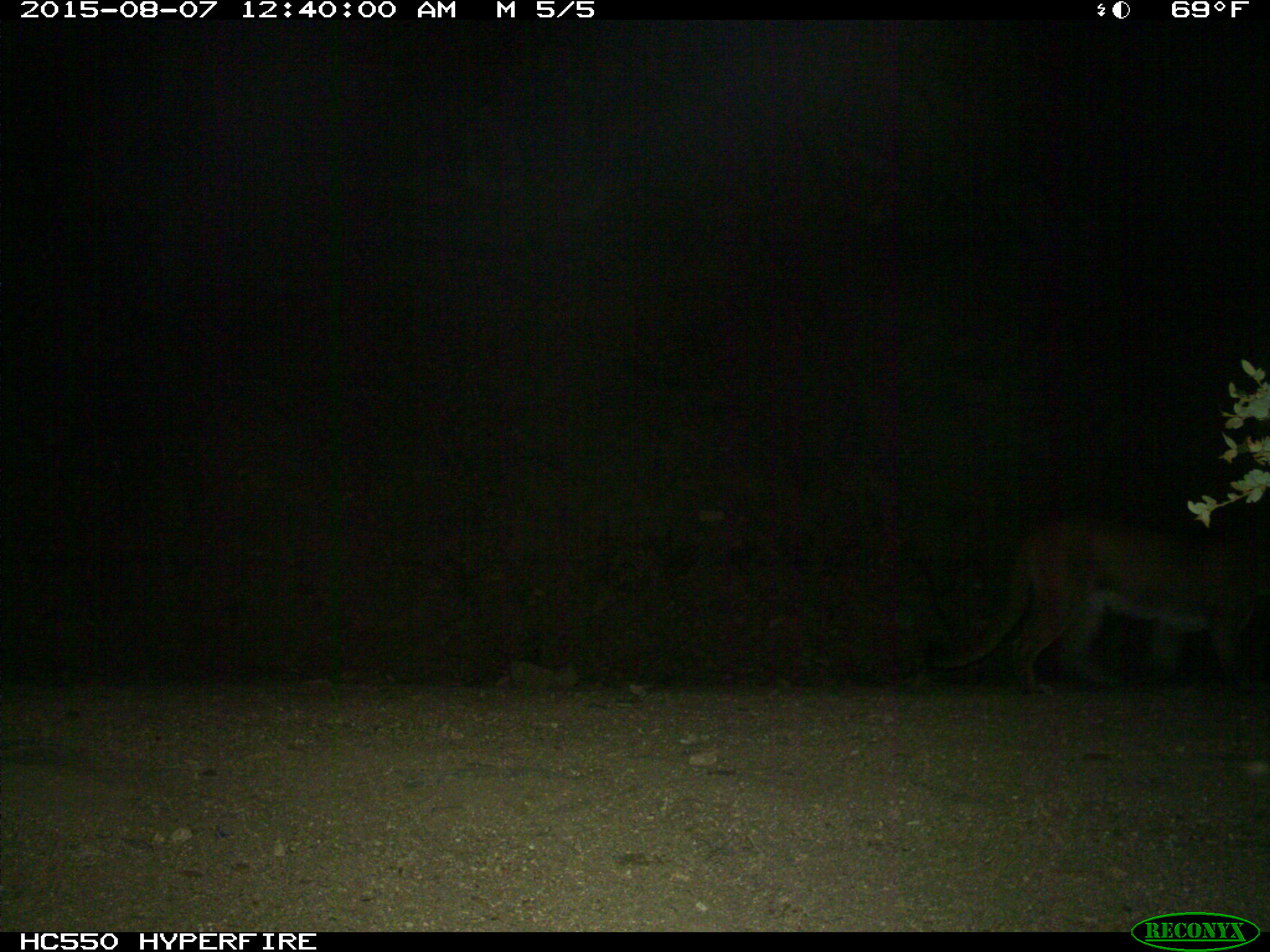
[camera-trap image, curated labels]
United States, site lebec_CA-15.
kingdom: Animalia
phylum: Chordata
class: Mammalia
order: Carnivora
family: Felidae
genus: Puma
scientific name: Puma concolor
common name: mountain lion